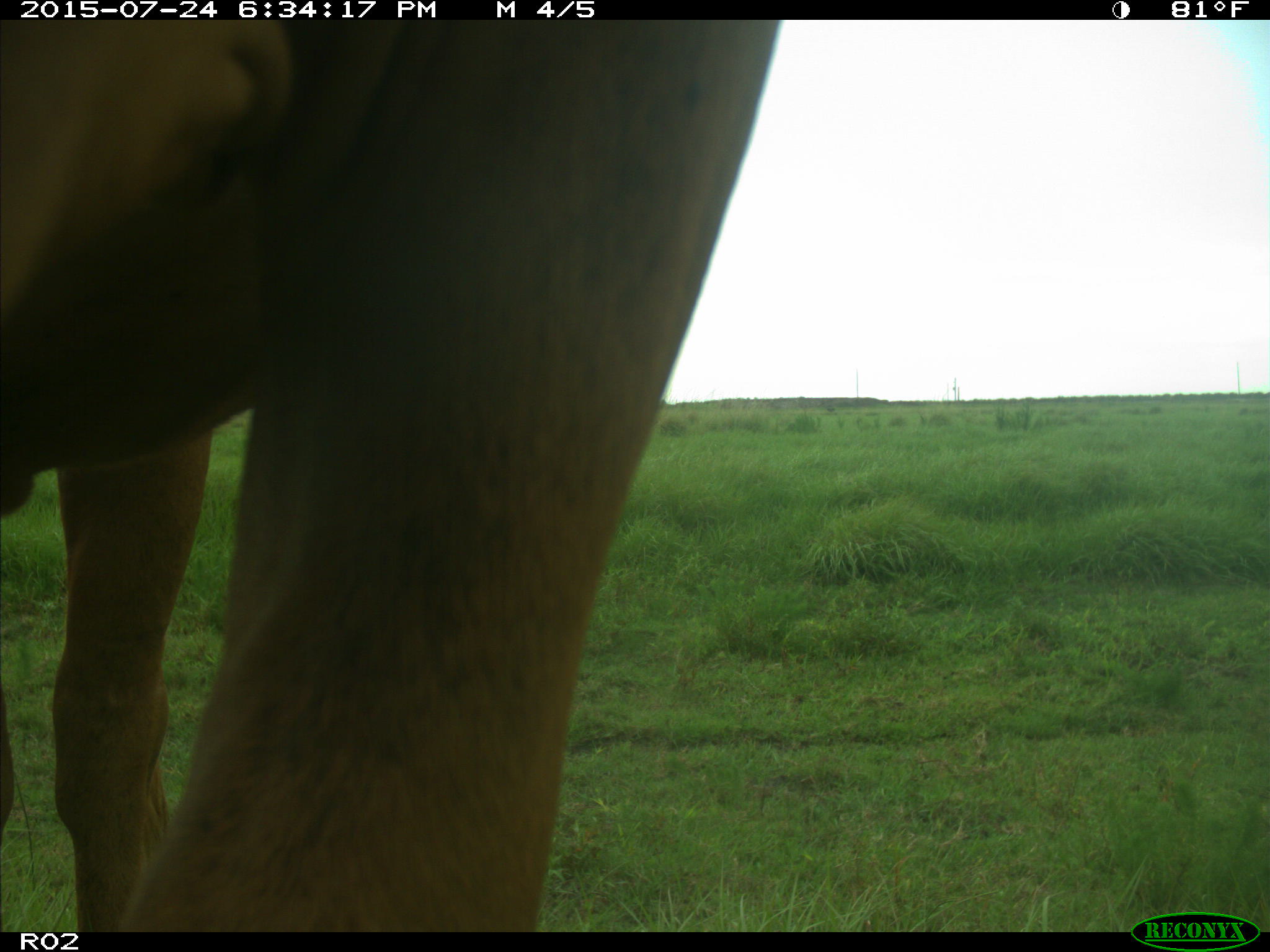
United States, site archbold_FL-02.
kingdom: Animalia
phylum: Chordata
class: Mammalia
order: Artiodactyla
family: Bovidae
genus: Bos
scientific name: Bos taurus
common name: domestic cow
Bos taurus (domestic cow).